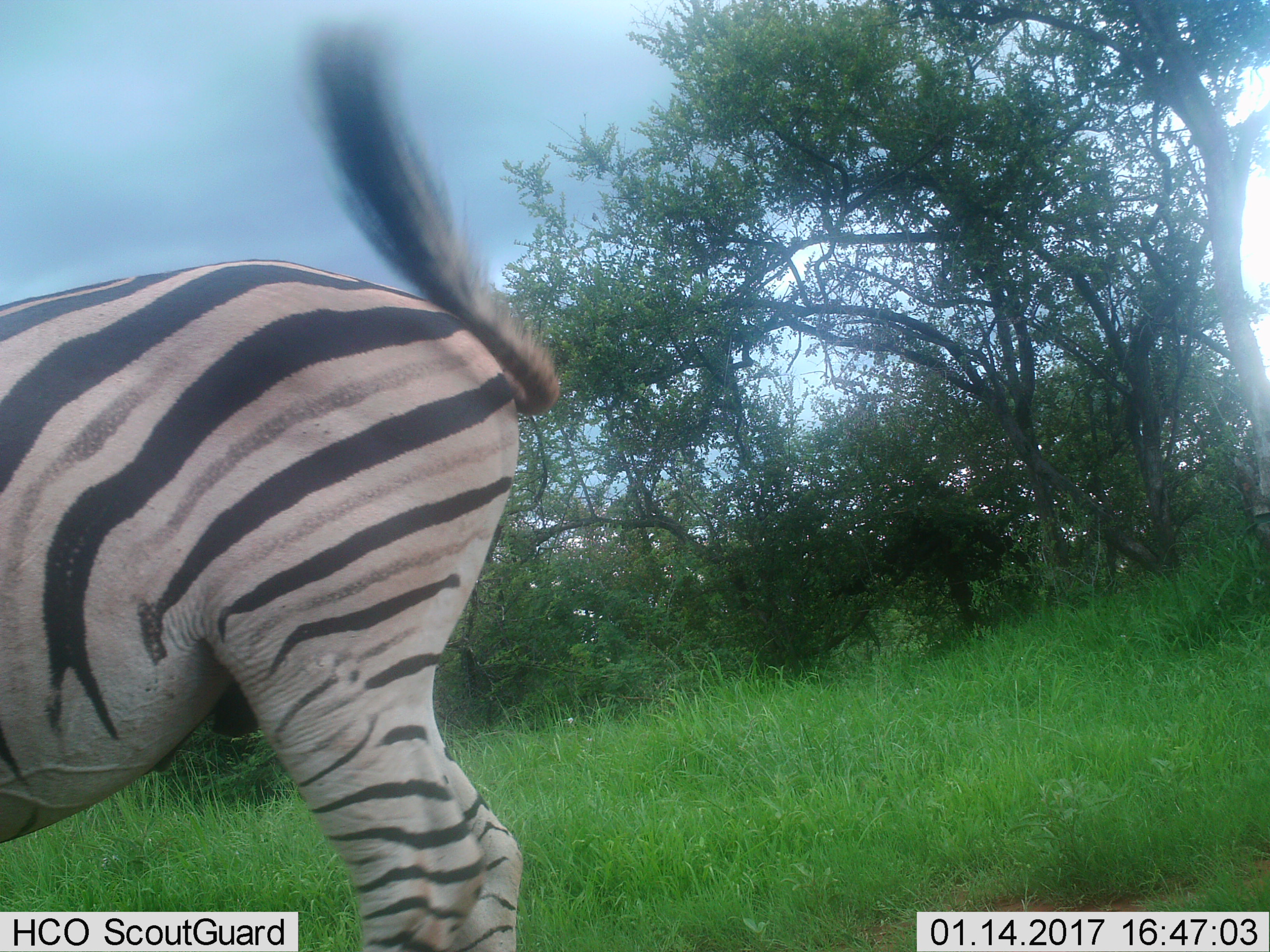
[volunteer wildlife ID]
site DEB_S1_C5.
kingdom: Animalia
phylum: Chordata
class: Mammalia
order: Perissodactyla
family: Equidae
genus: Equus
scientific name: Equus quagga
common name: plains zebra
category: zebraplains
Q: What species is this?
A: Zebraplains (plains zebra) (Equus quagga).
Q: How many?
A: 1.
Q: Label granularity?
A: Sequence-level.